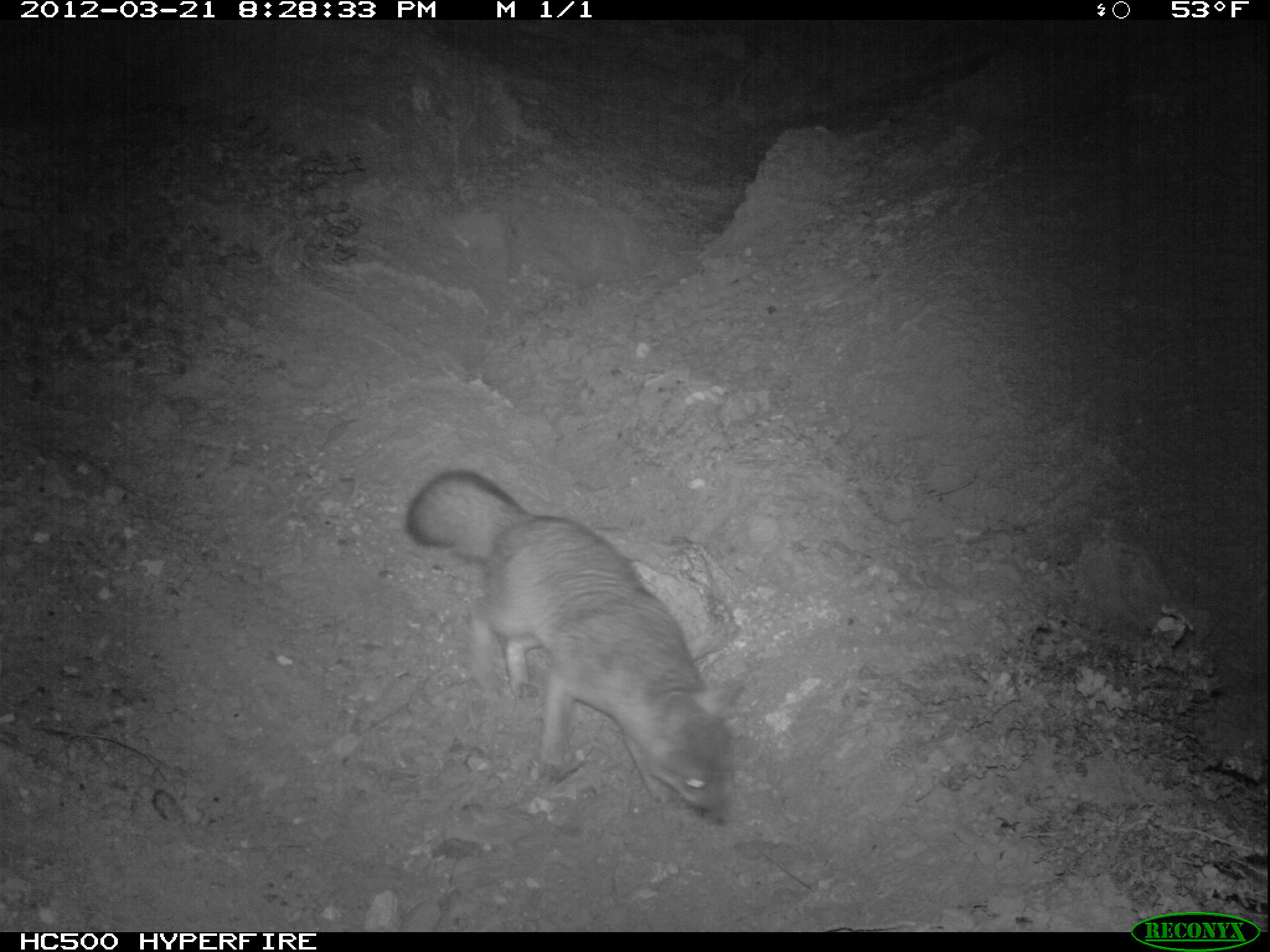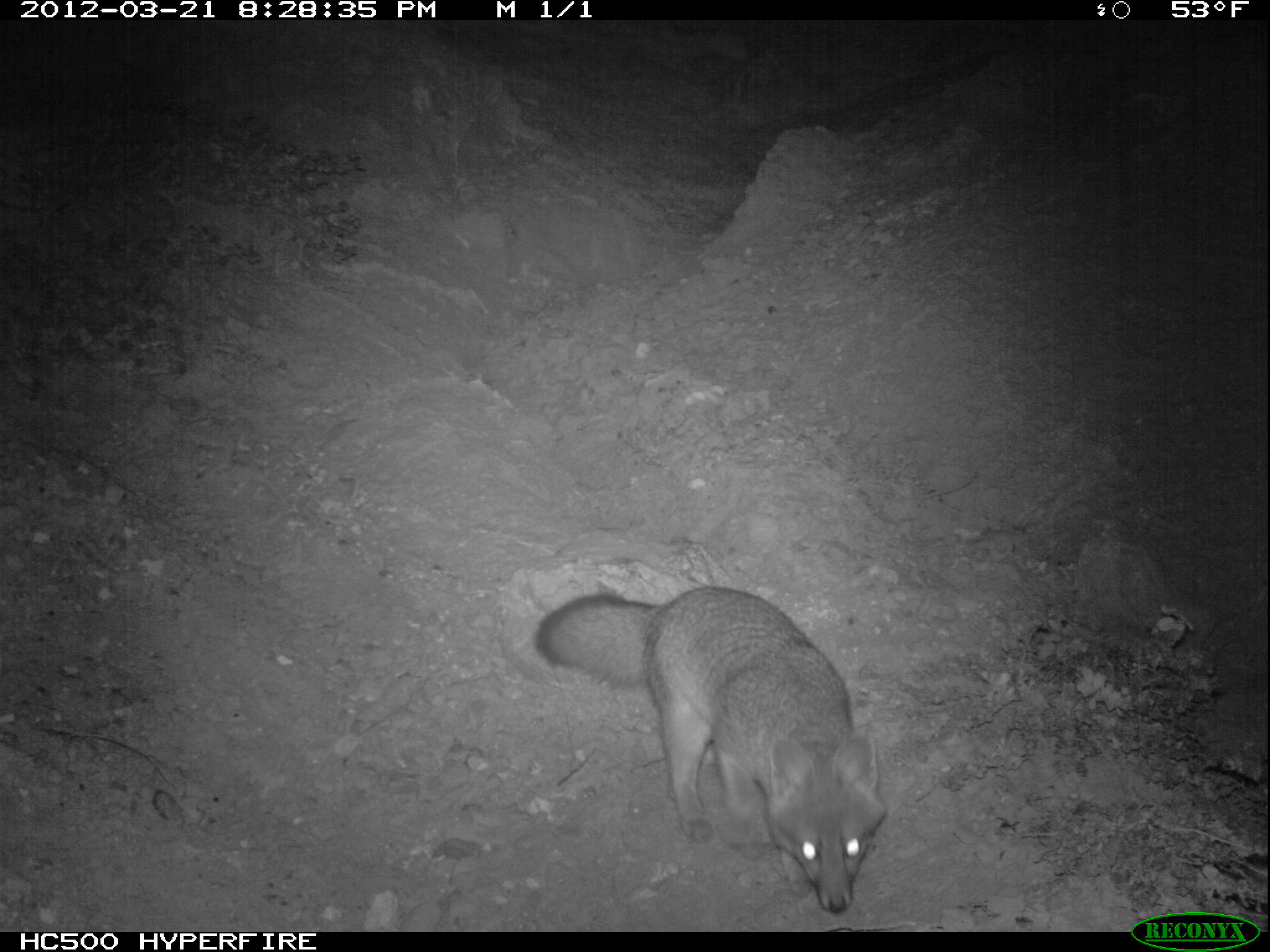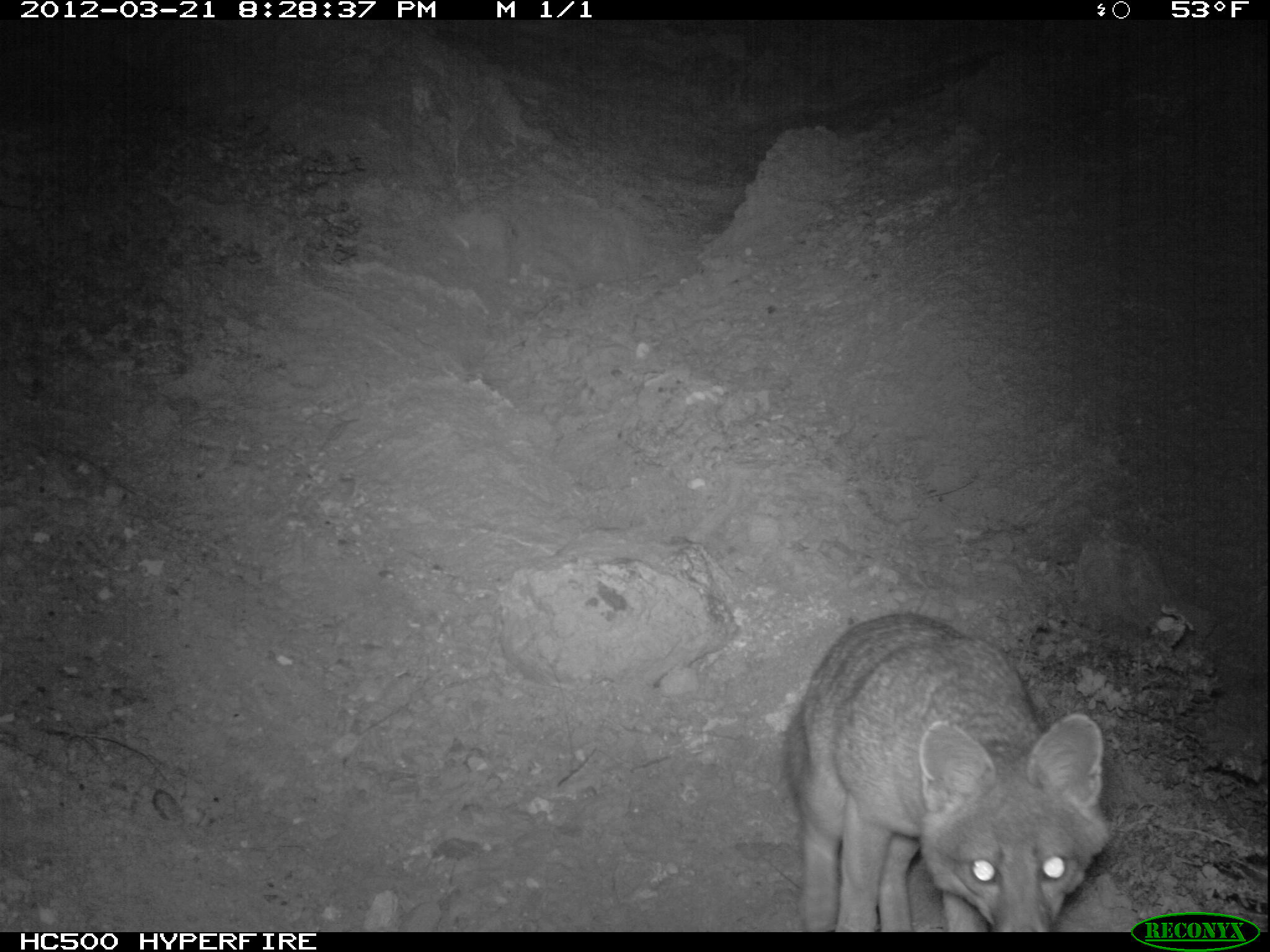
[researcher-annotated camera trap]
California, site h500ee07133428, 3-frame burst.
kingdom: Animalia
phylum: Chordata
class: Mammalia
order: Carnivora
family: Canidae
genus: Urocyon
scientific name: Urocyon littoralis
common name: island fox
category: fox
Fox (island fox) (Urocyon littoralis).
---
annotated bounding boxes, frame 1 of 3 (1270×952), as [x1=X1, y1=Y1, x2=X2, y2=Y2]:
fox: [x1=403, y1=469, x2=750, y2=827]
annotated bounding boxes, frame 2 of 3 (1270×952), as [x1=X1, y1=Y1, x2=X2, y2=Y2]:
fox: [x1=533, y1=586, x2=886, y2=914]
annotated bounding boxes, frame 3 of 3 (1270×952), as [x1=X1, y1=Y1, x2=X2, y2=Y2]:
fox: [x1=780, y1=614, x2=1112, y2=932]